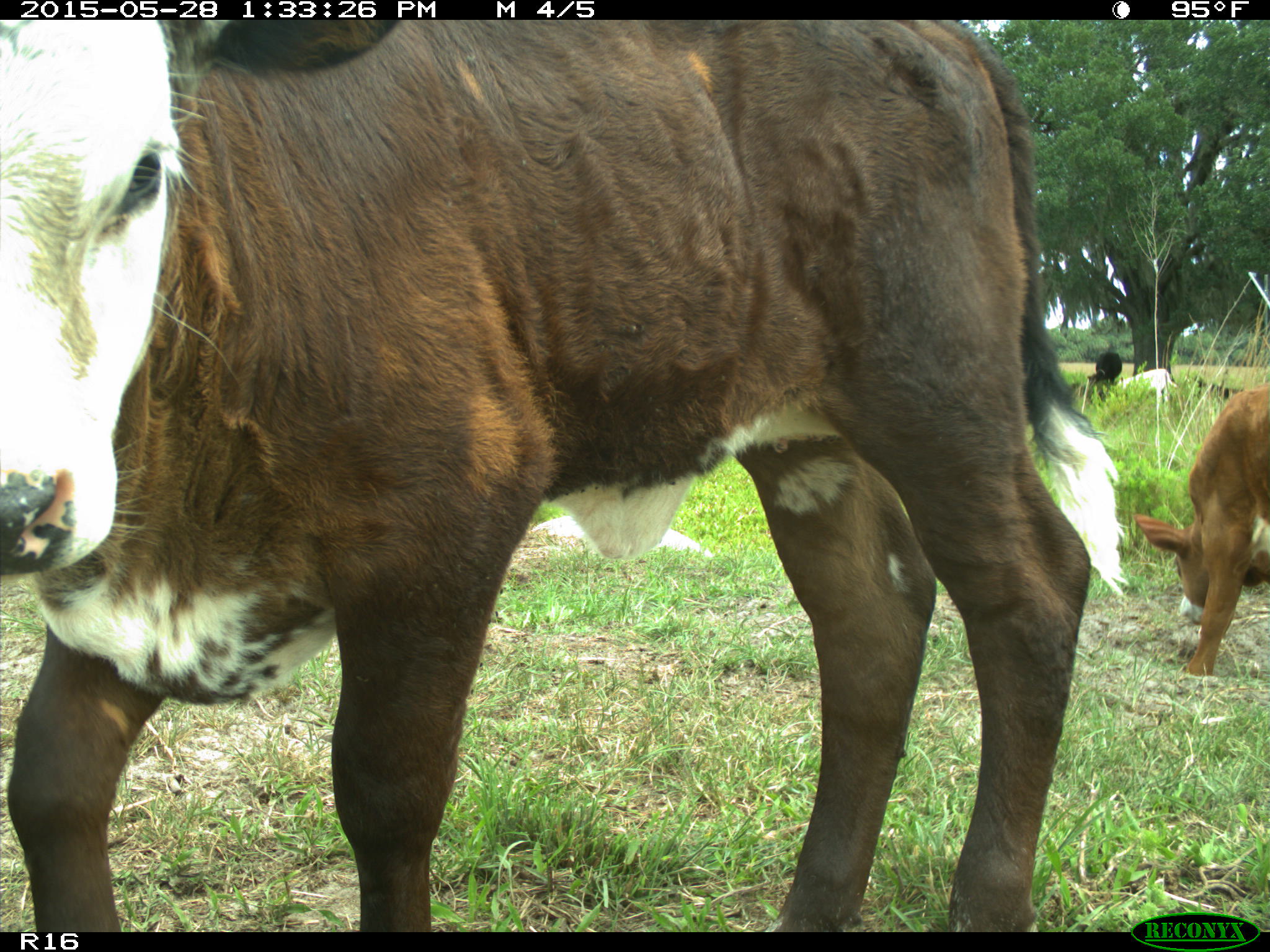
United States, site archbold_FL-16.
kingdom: Animalia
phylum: Chordata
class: Mammalia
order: Artiodactyla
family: Bovidae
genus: Bos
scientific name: Bos taurus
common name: domestic cow